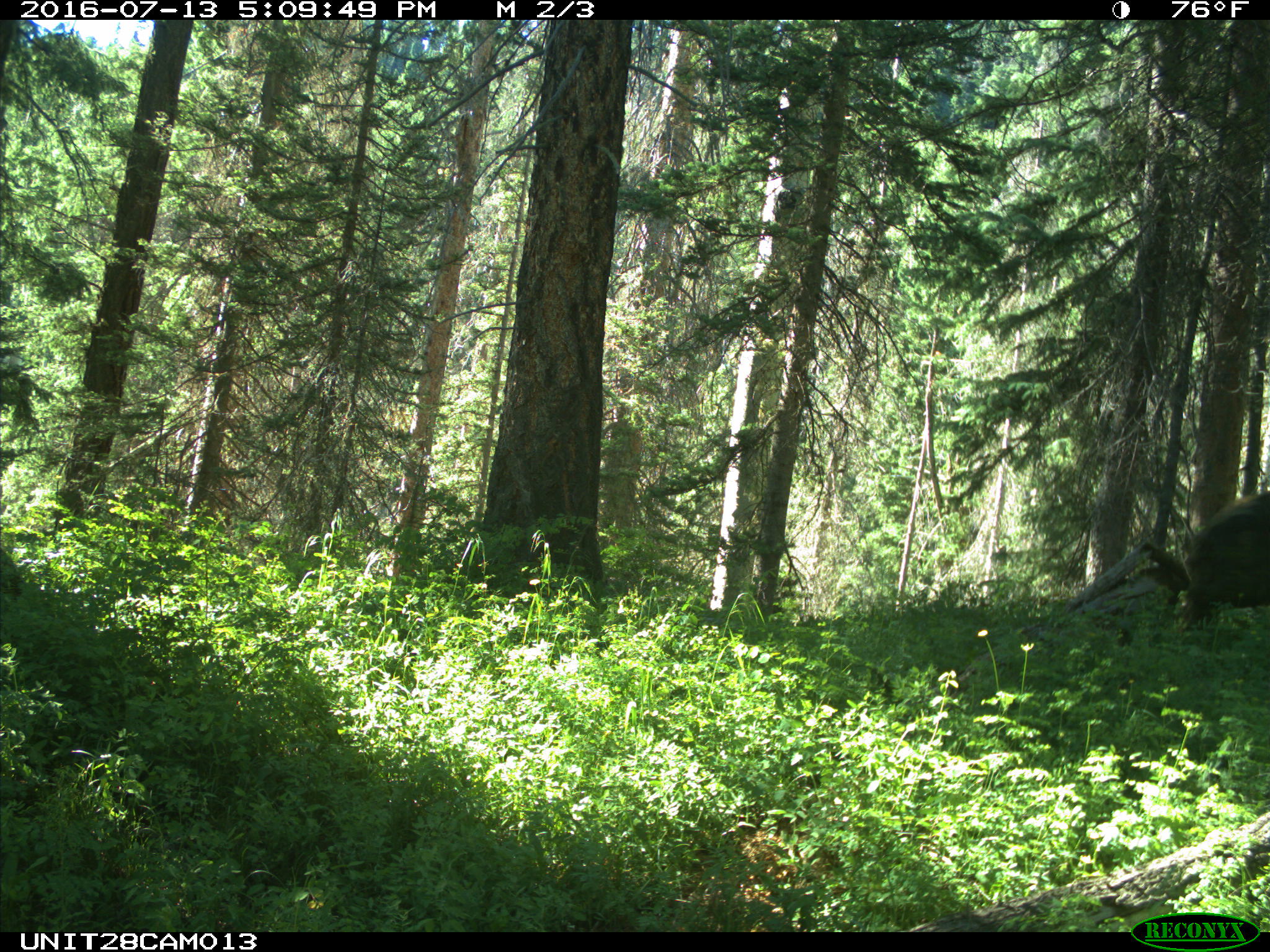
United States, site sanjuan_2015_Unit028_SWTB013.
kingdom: Animalia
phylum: Chordata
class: Mammalia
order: Carnivora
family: Ursidae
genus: Ursus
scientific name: Ursus americanus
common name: american black bear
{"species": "Ursus americanus (american black bear)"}